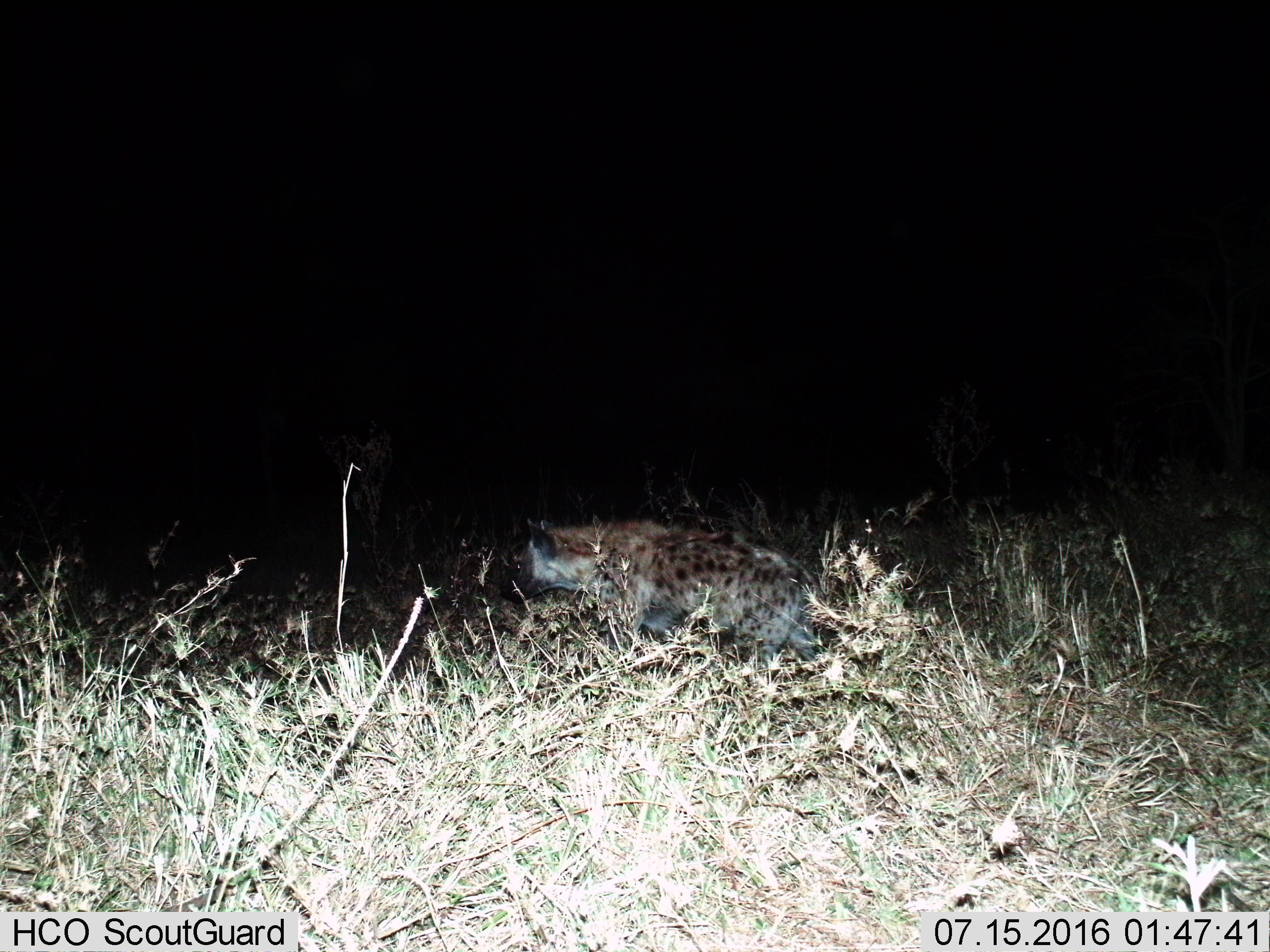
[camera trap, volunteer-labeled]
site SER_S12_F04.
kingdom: Animalia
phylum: Chordata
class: Mammalia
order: Carnivora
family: Hyaenidae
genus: Crocuta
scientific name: Crocuta crocuta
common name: spotted hyena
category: hyenaspotted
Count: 1.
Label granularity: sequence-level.